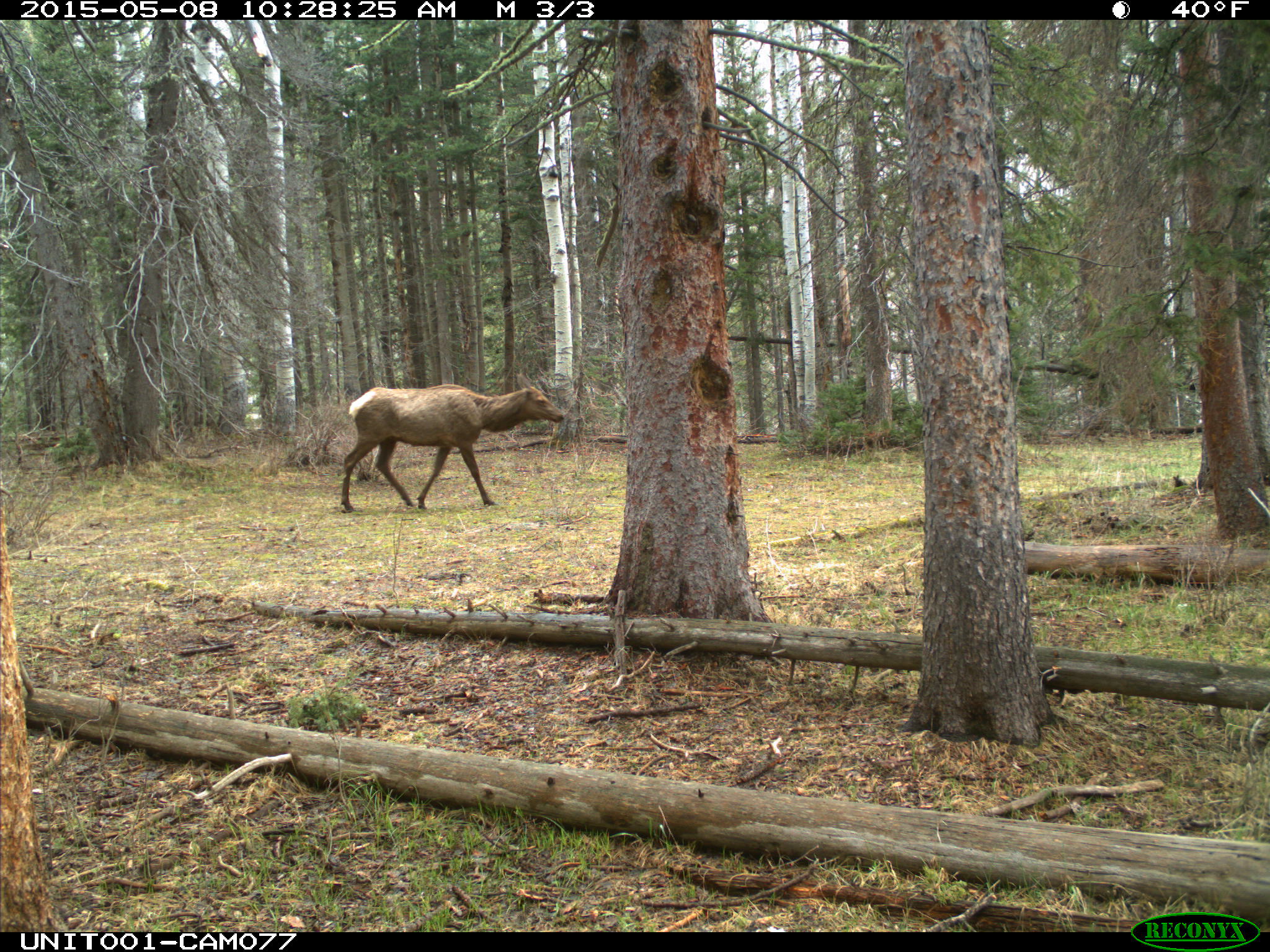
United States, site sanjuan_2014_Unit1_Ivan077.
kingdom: Animalia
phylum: Chordata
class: Mammalia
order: Artiodactyla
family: Cervidae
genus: Cervus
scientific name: Cervus elaphus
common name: red deer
Cervus elaphus (red deer).